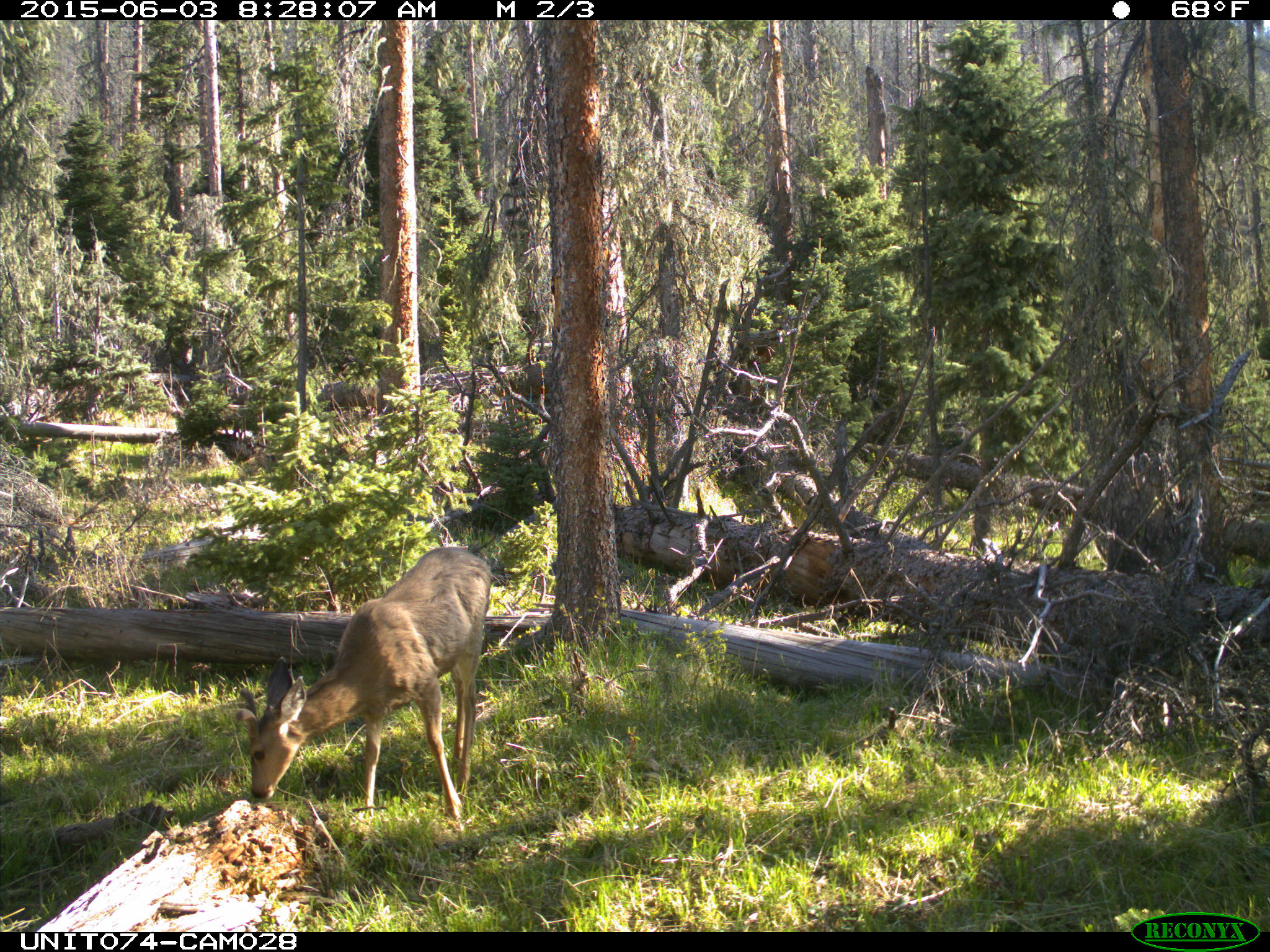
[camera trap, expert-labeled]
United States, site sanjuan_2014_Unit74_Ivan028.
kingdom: Animalia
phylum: Chordata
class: Mammalia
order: Artiodactyla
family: Cervidae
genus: Odocoileus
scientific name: Odocoileus hemionus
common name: mule deer